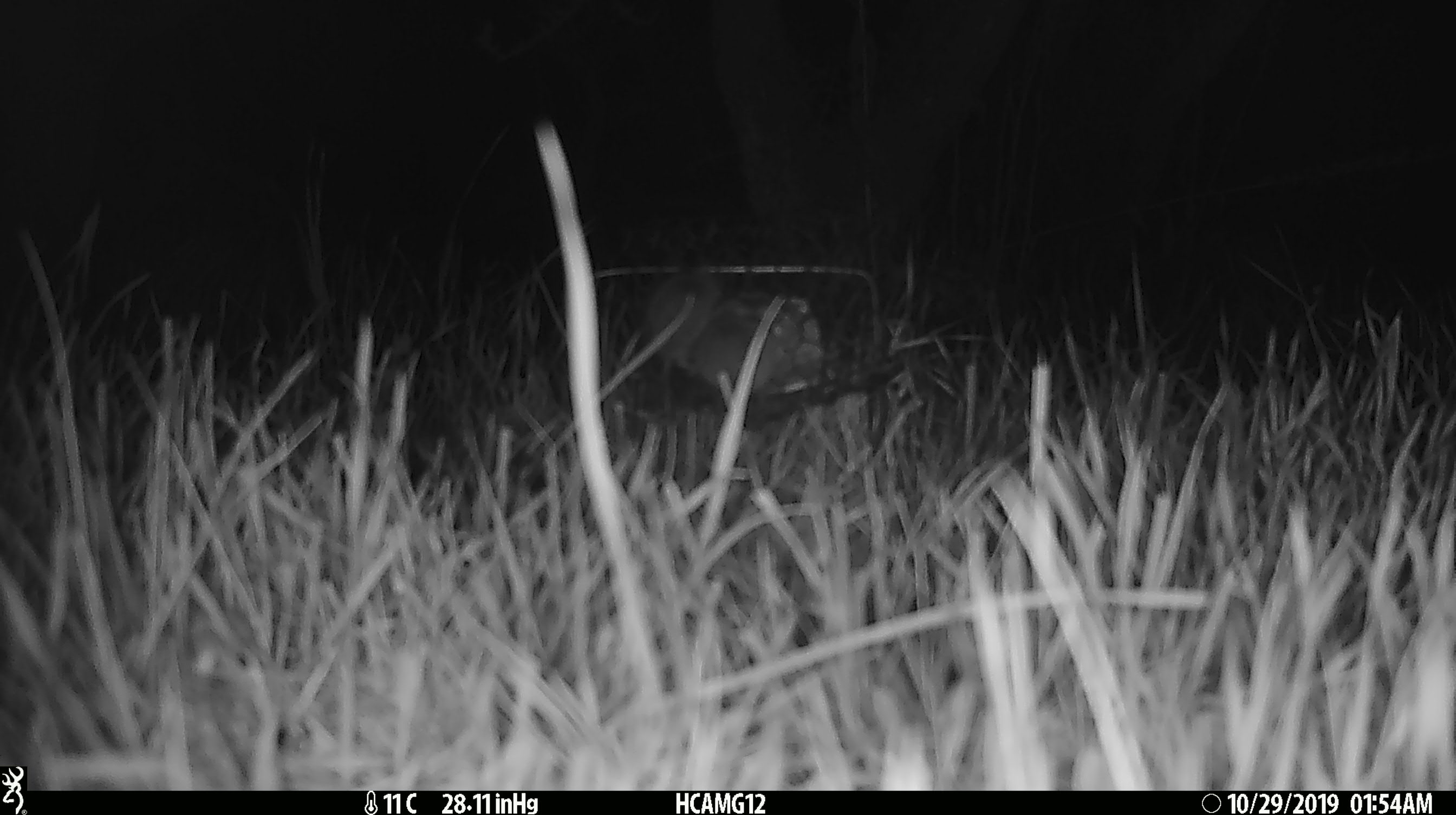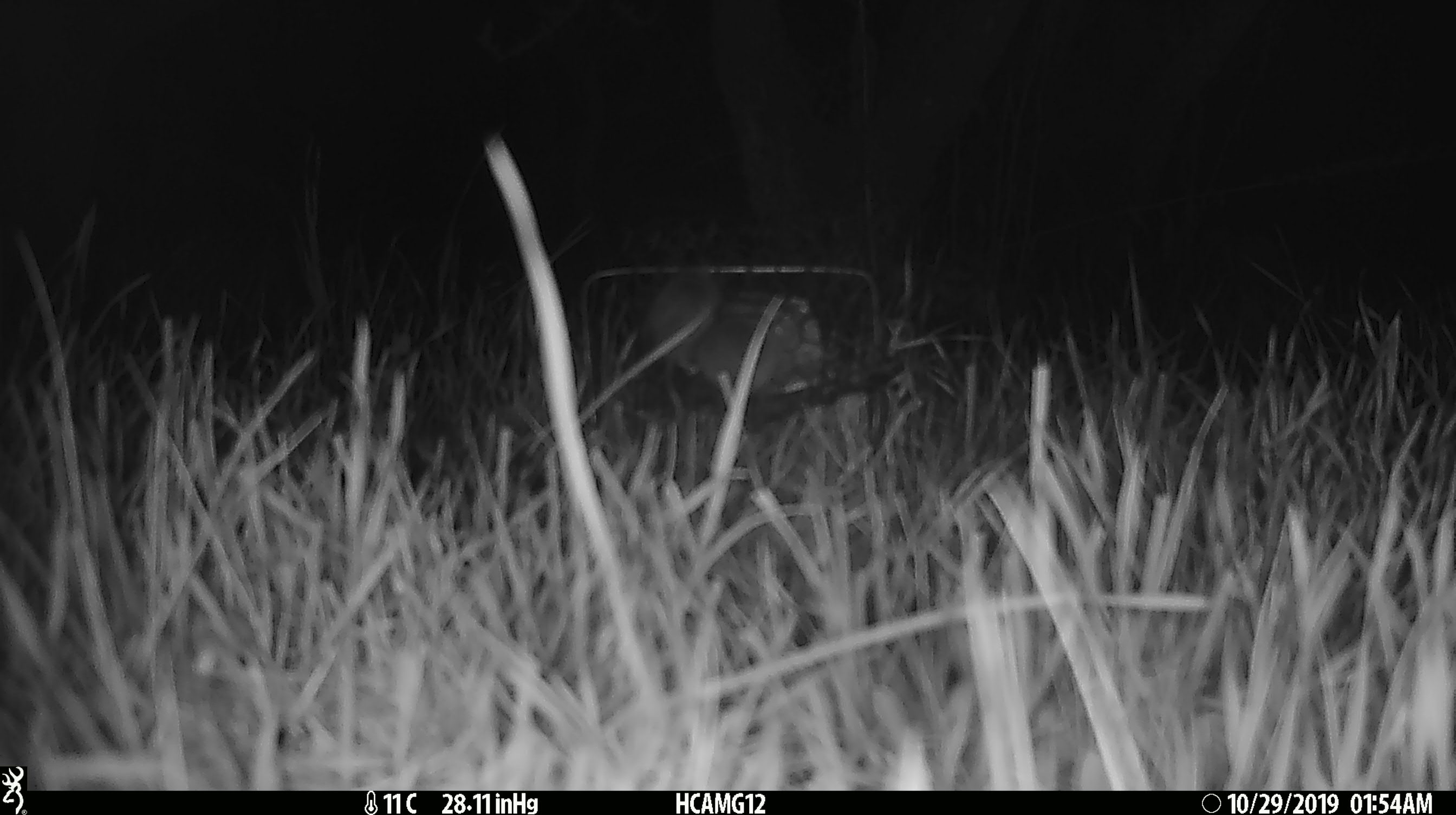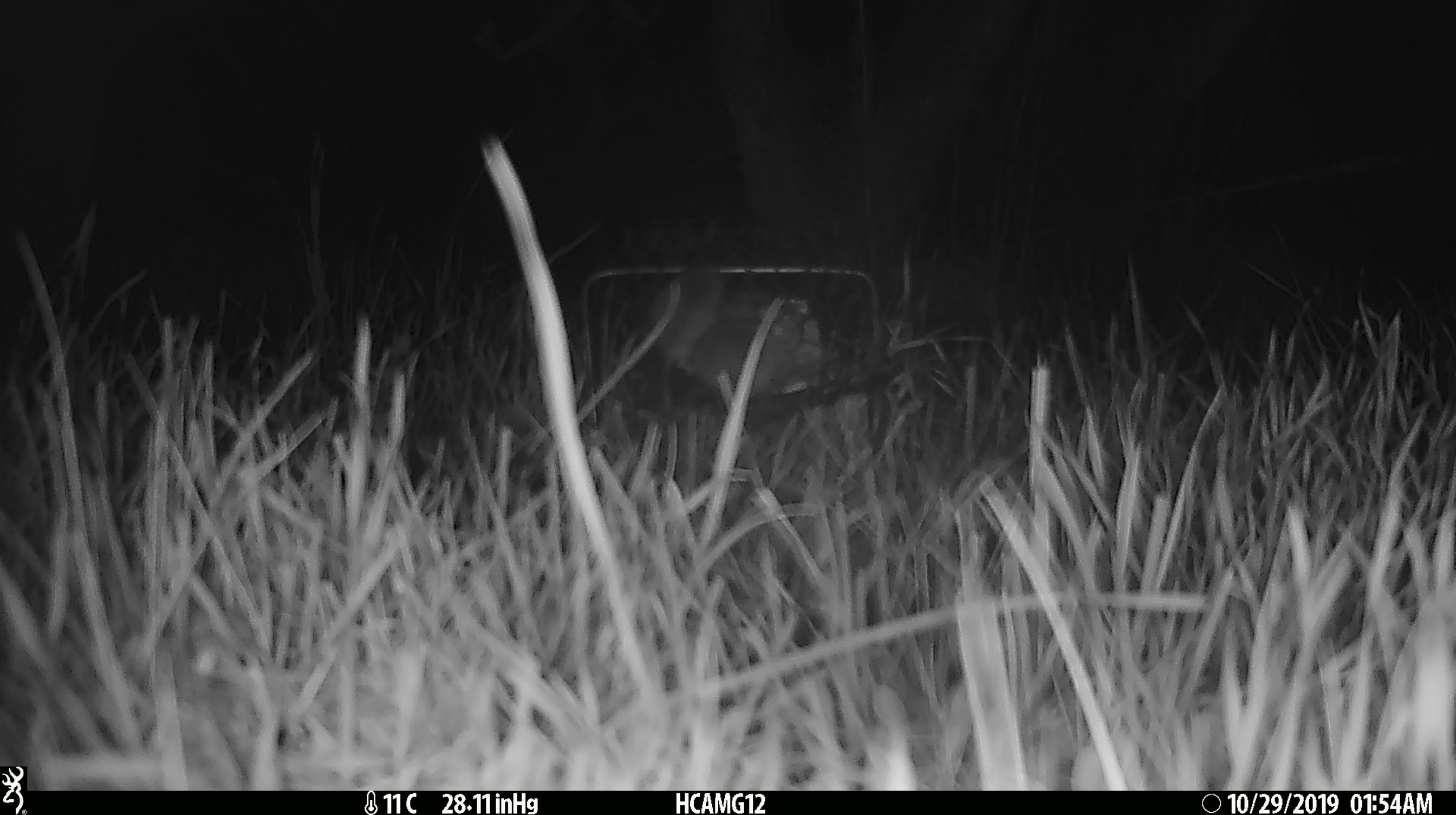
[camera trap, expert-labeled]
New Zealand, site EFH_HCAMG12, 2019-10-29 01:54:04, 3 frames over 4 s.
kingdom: Animalia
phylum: Chordata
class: Mammalia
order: Rodentia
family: Muridae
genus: Mus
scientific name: Mus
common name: mouse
Mouse (Mus).